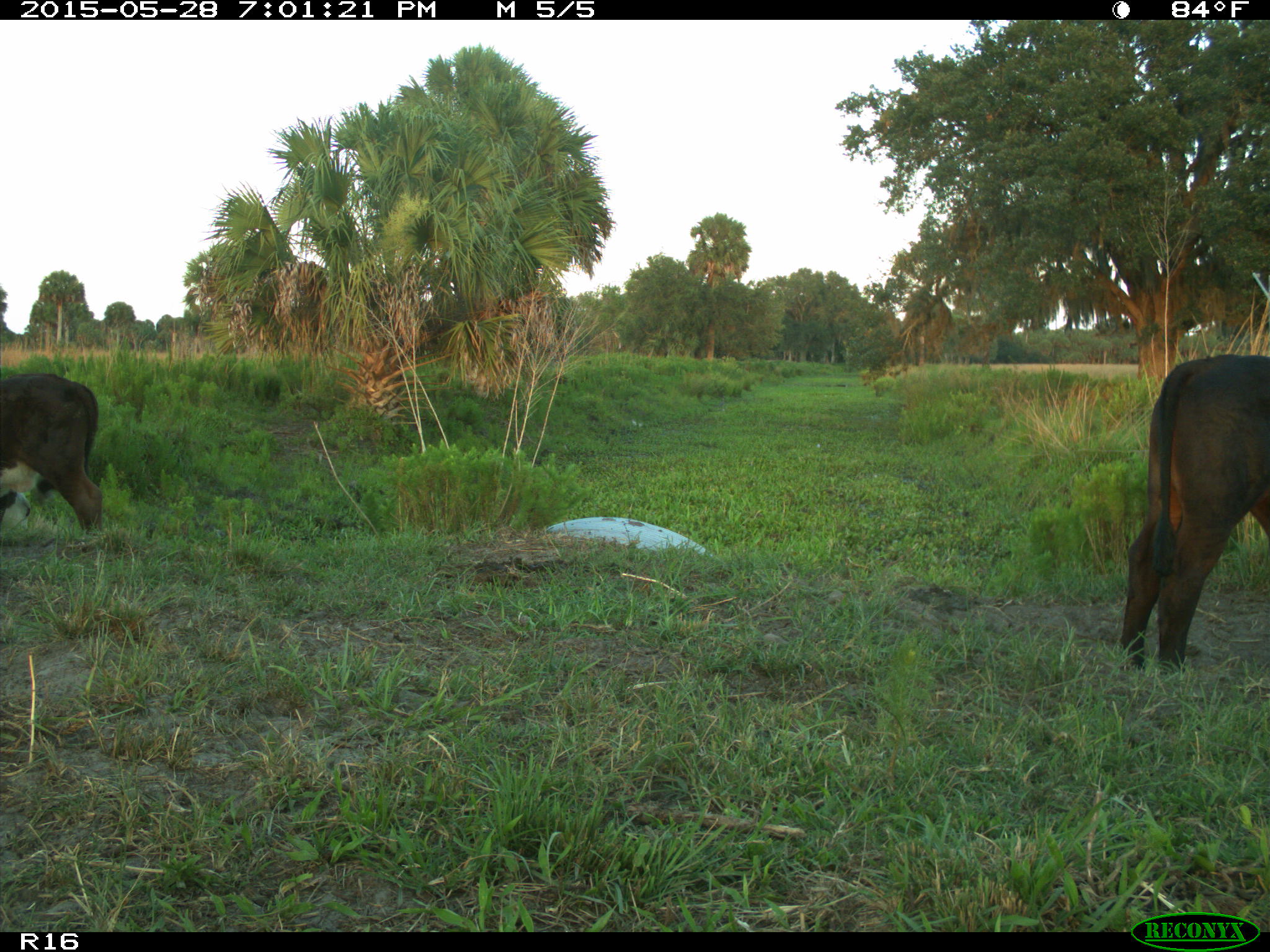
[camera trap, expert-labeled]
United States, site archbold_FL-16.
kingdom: Animalia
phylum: Chordata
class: Mammalia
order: Artiodactyla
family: Bovidae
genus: Bos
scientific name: Bos taurus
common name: domestic cow